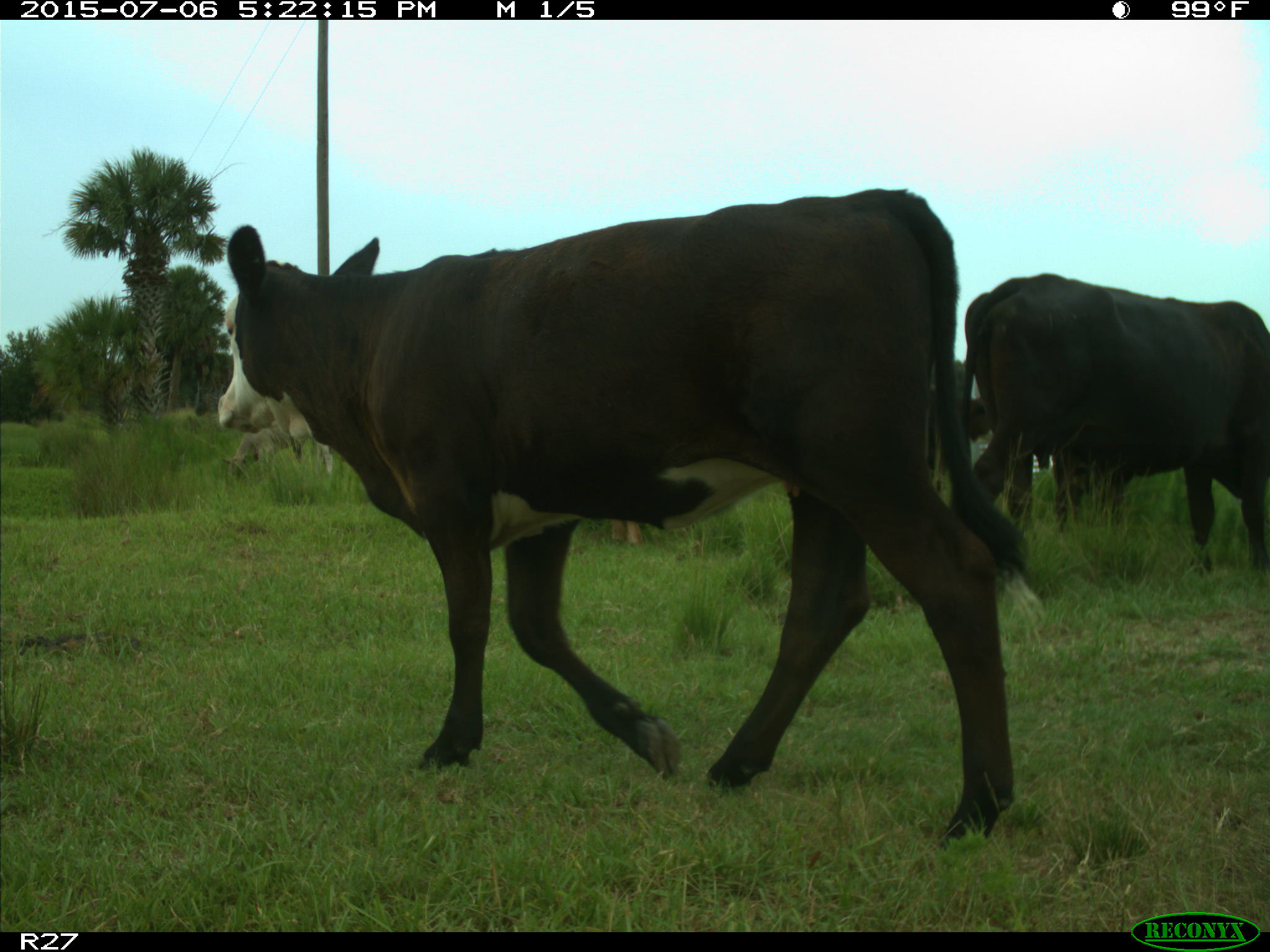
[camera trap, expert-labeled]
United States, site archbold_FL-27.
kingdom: Animalia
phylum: Chordata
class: Mammalia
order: Artiodactyla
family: Bovidae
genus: Bos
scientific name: Bos taurus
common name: domestic cow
Bos taurus (domestic cow).